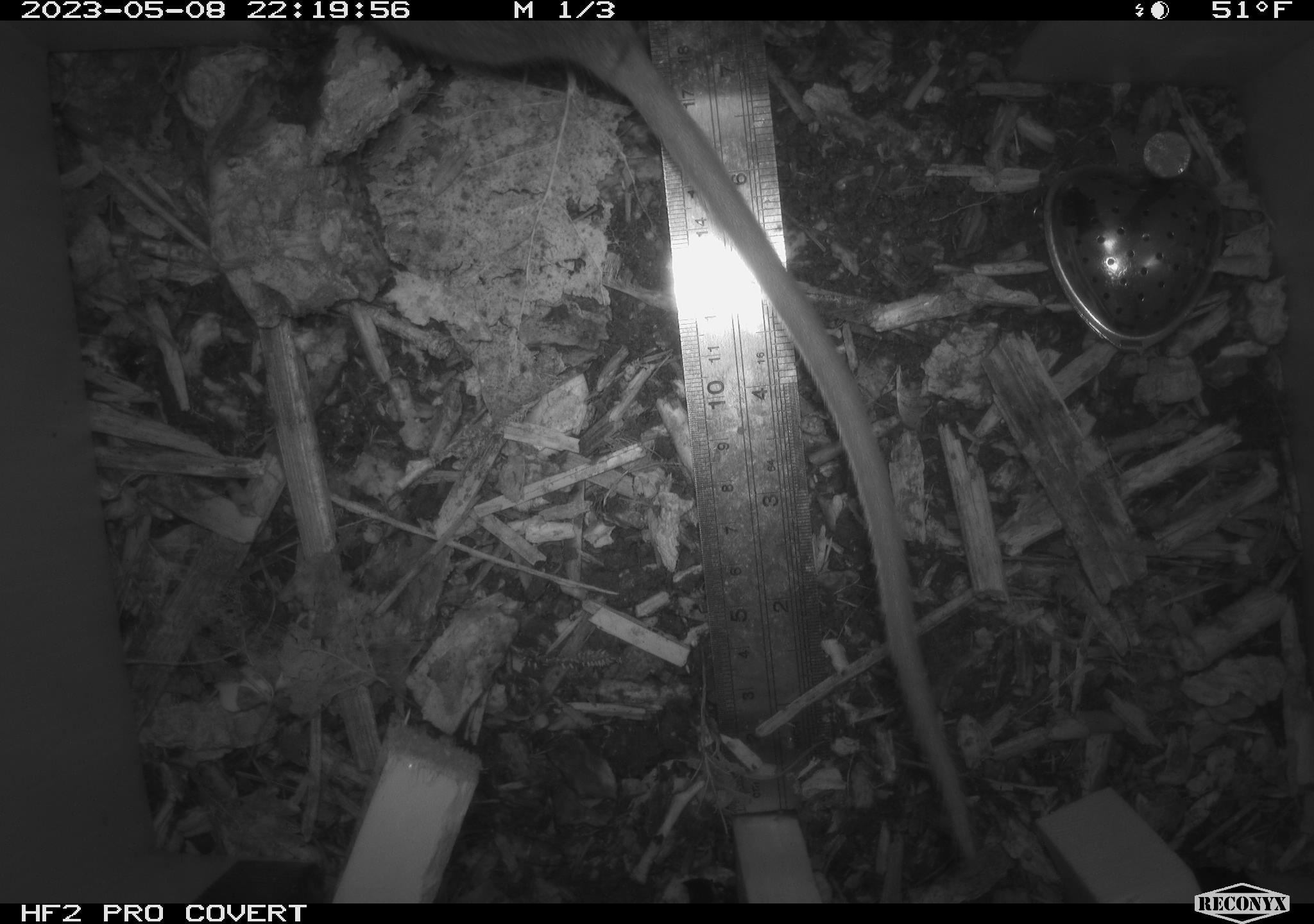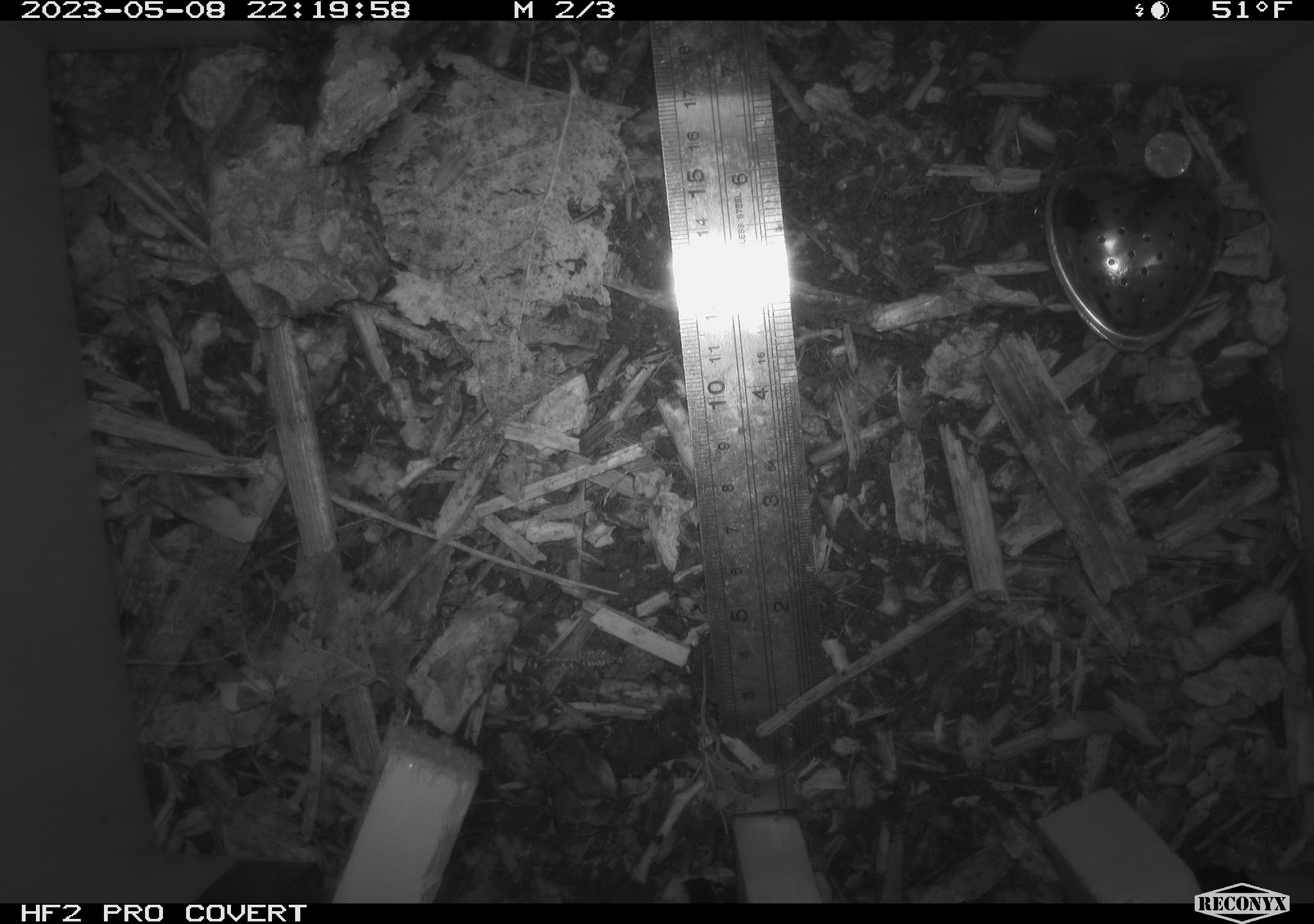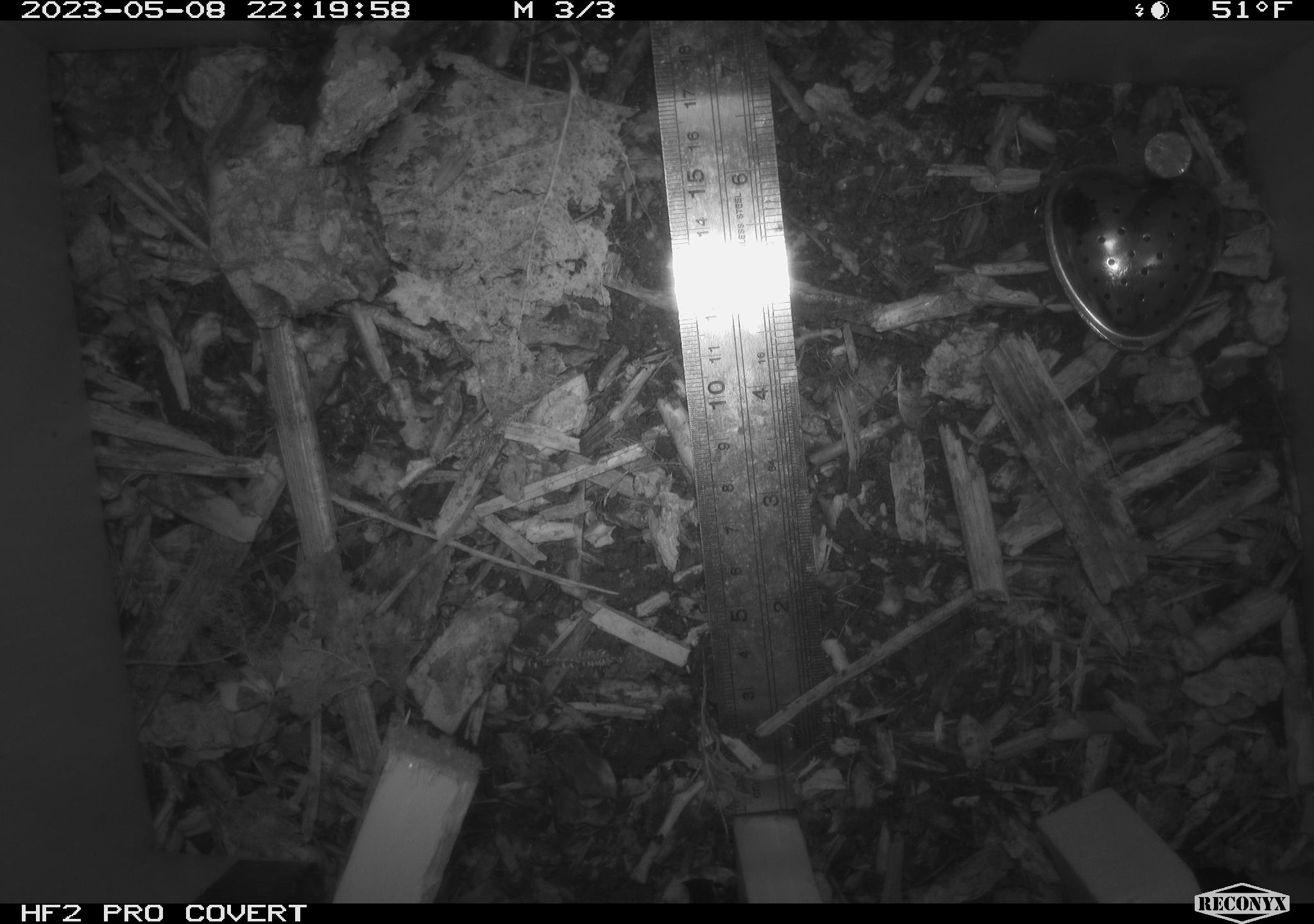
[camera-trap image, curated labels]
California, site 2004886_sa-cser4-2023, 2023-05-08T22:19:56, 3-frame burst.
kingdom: Animalia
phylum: Chordata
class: Mammalia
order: Rodentia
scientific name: Rodentia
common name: mouse species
Mouse species (Rodentia).